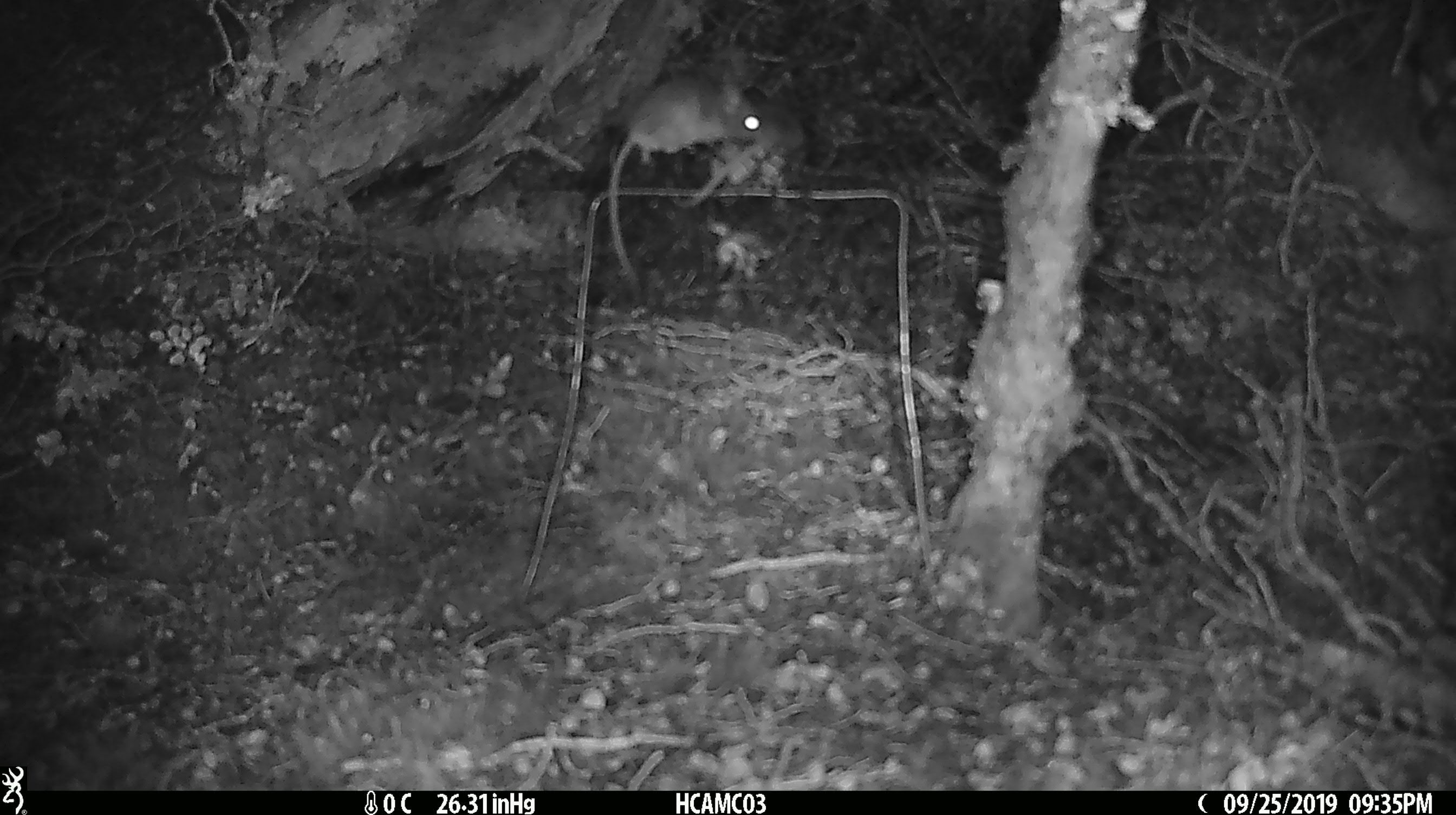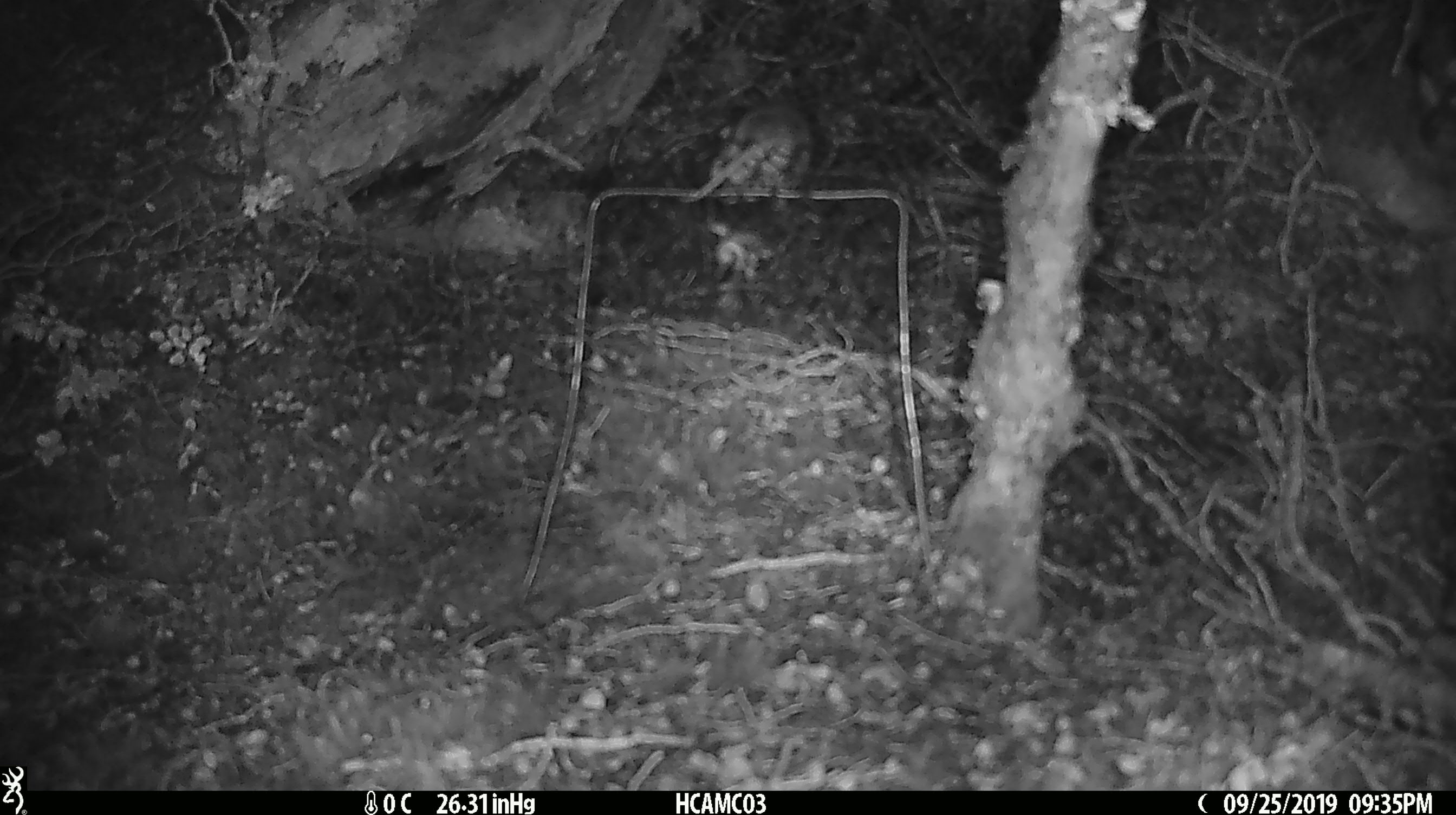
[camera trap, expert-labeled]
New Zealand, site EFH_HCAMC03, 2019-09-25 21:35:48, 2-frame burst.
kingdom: Animalia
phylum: Chordata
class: Mammalia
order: Rodentia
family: Muridae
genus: Mus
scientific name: Mus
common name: mouse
Mouse (Mus).